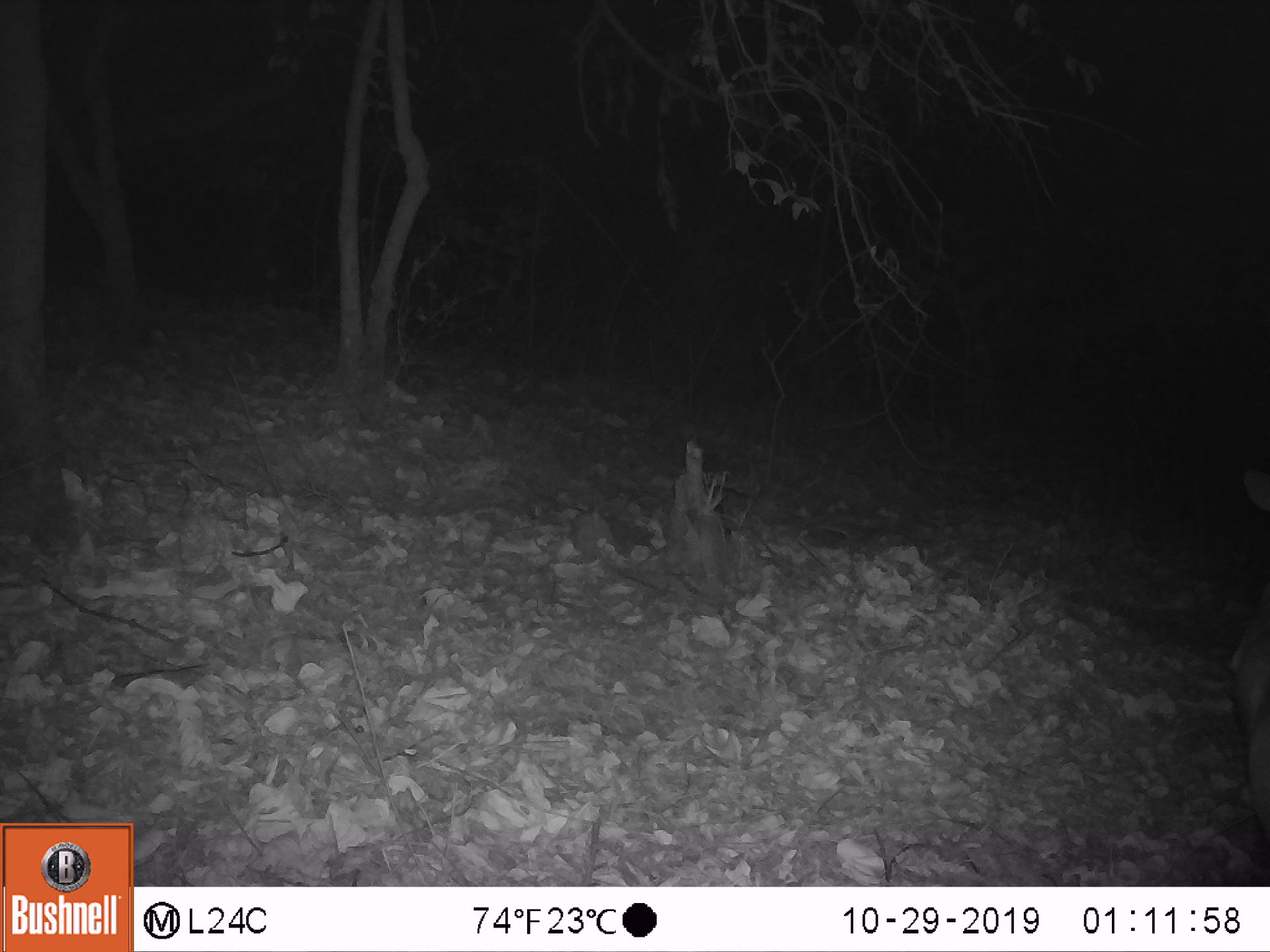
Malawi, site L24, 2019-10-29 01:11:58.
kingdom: Animalia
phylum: Chordata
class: Mammalia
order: Artiodactyla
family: Bovidae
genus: Tragelaphus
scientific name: Tragelaphus sylvaticus sylvaticus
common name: cape bushbuck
Cape bushbuck (Tragelaphus sylvaticus sylvaticus), count 1.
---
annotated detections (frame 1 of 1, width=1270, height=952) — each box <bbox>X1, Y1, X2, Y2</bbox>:
cape bushbuck: <bbox>1217, 458, 1269, 855</bbox>